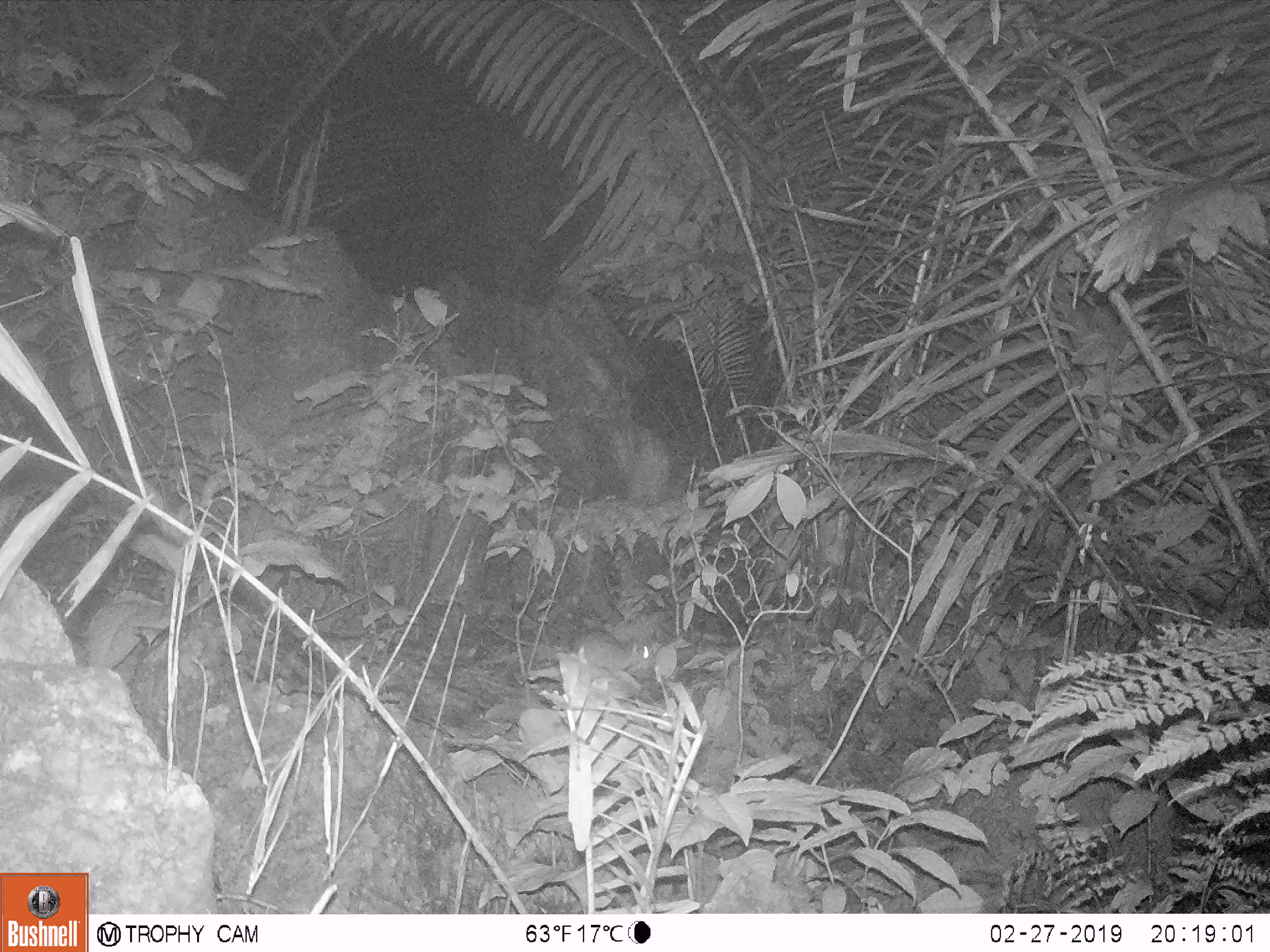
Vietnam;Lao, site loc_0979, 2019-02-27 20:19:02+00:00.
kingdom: Animalia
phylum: Chordata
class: Mammalia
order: Rodentia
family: Muridae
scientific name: Muridae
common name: old-world mice and rats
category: unidentified murid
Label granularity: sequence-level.